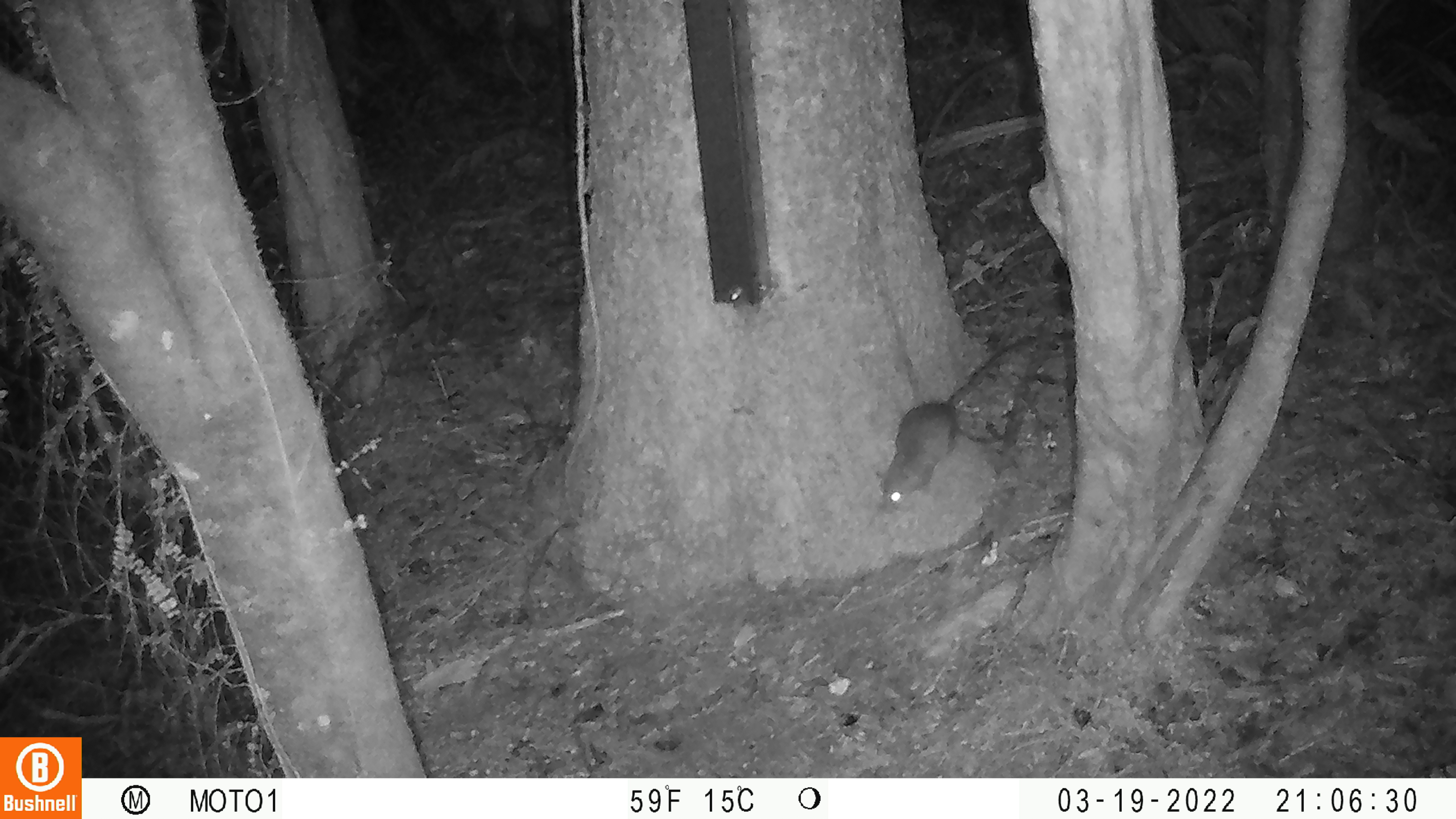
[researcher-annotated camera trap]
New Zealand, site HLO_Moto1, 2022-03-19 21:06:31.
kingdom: Animalia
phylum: Chordata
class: Mammalia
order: Rodentia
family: Muridae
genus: Rattus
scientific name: Rattus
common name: rat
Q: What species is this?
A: Rat (Rattus).